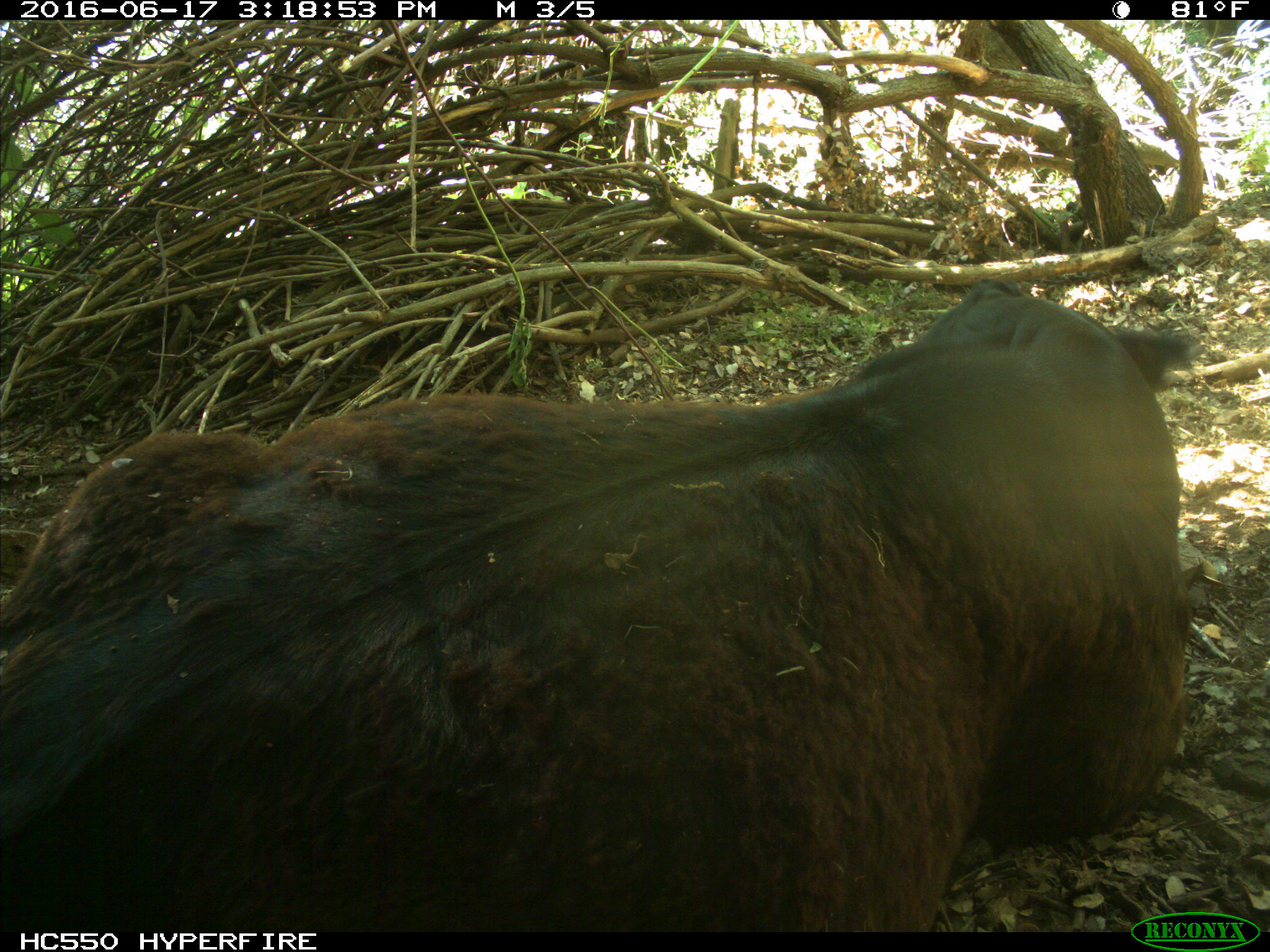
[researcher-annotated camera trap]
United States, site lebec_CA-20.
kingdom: Animalia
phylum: Chordata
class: Mammalia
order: Artiodactyla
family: Bovidae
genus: Bos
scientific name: Bos taurus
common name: domestic cow